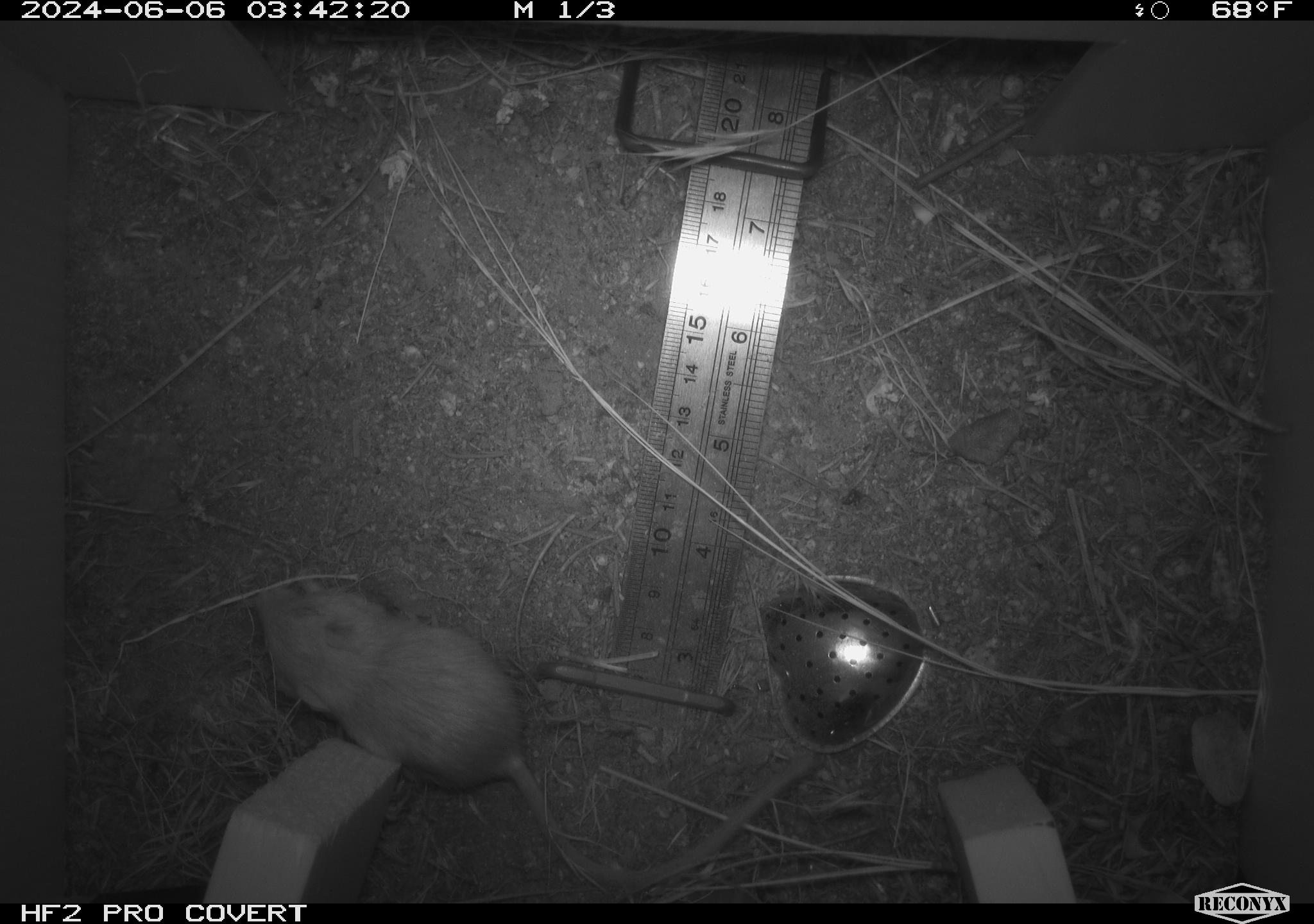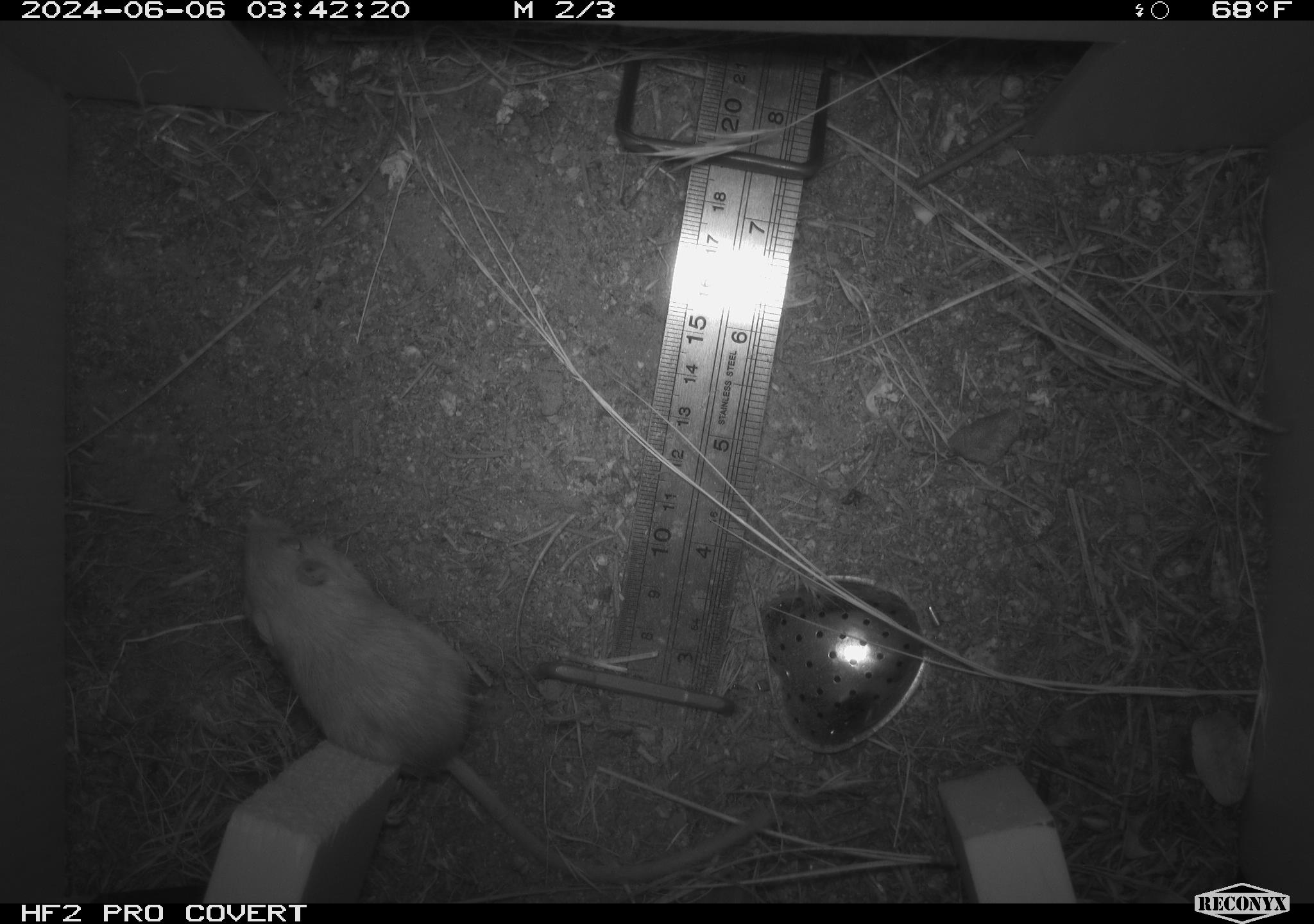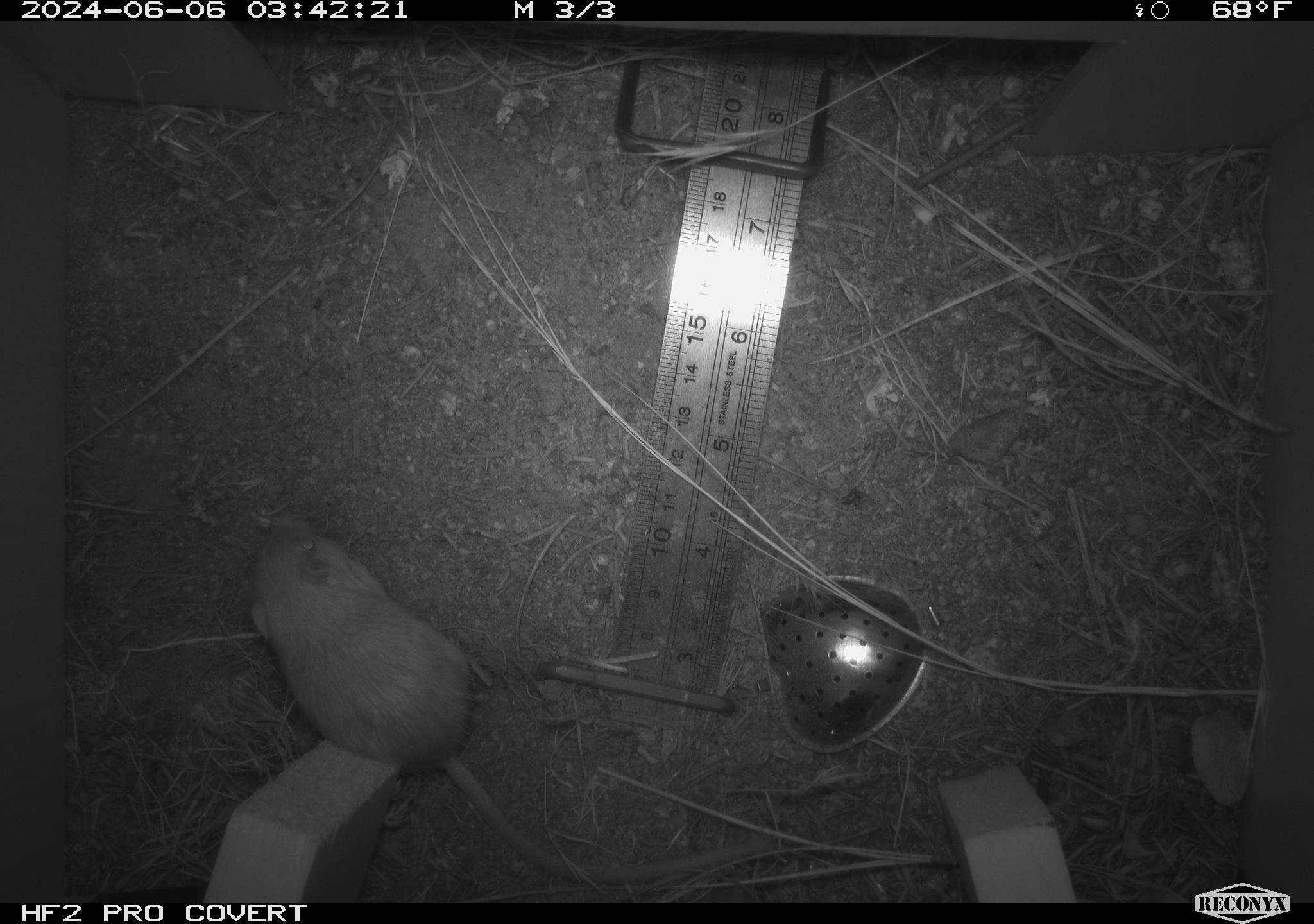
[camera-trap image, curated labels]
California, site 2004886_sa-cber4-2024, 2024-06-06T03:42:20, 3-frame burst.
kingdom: Animalia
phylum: Chordata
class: Mammalia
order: Rodentia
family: Heteromyidae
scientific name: Heteromyidae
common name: kangaroo rats and pocket mice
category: heteromyidae family